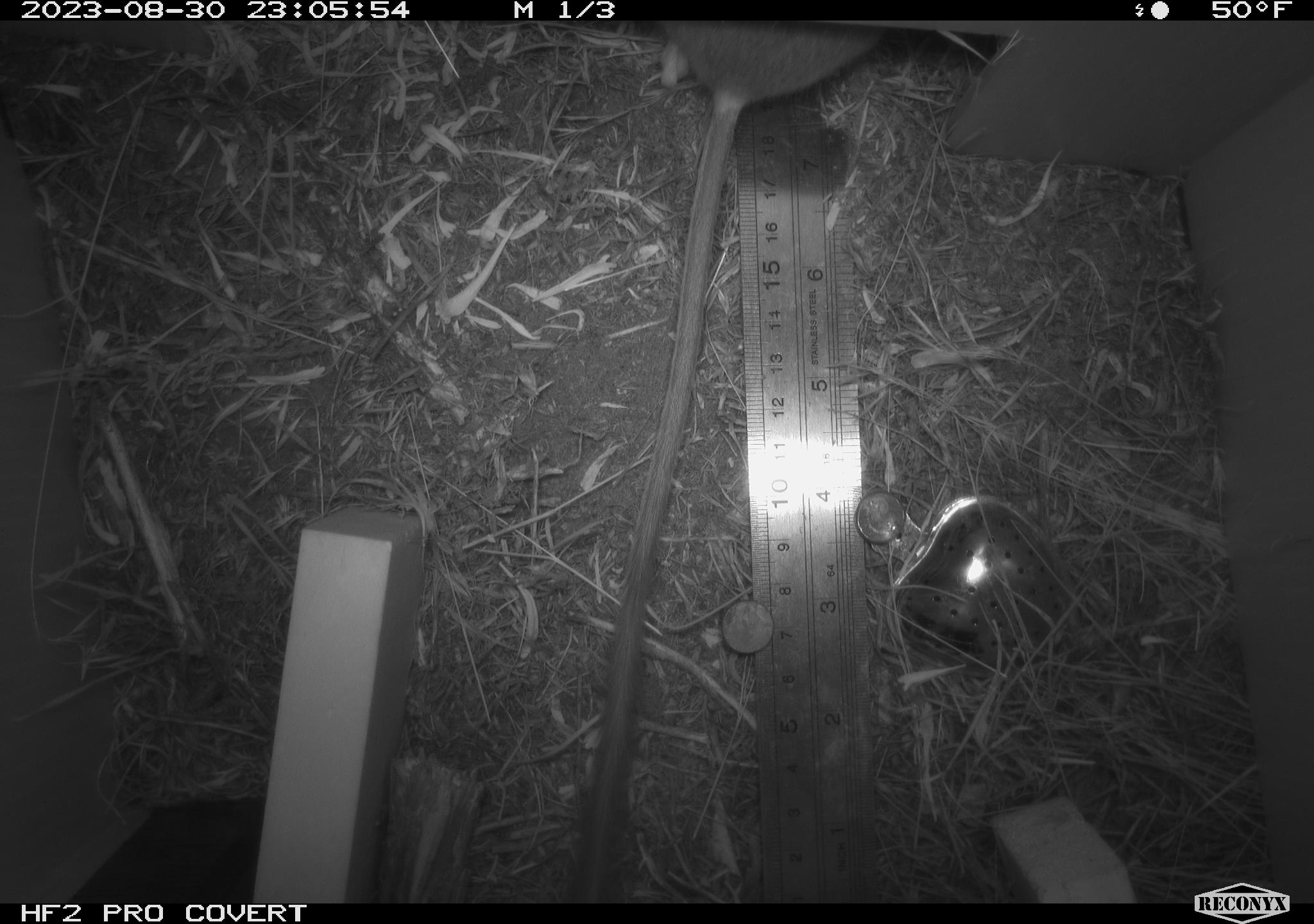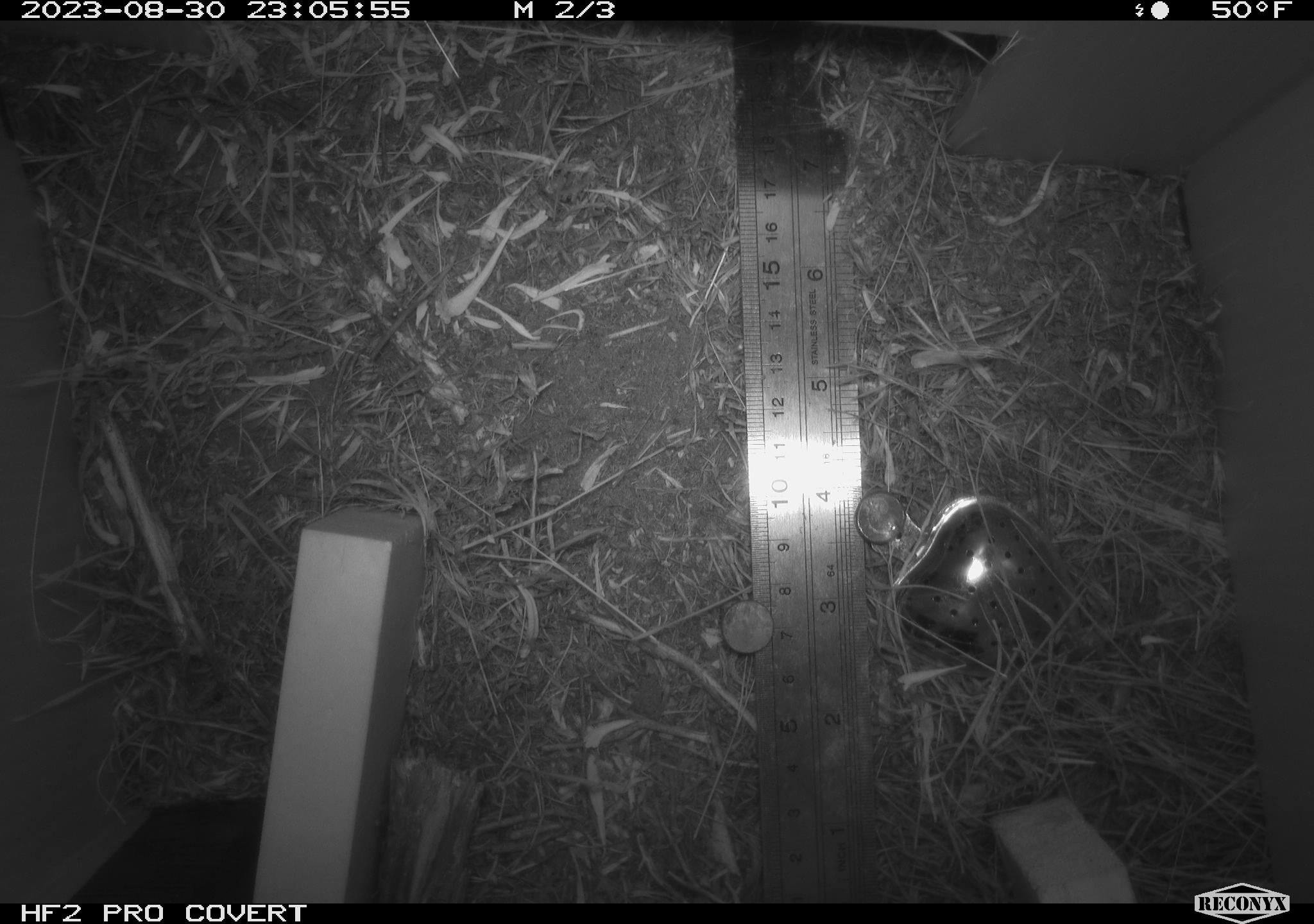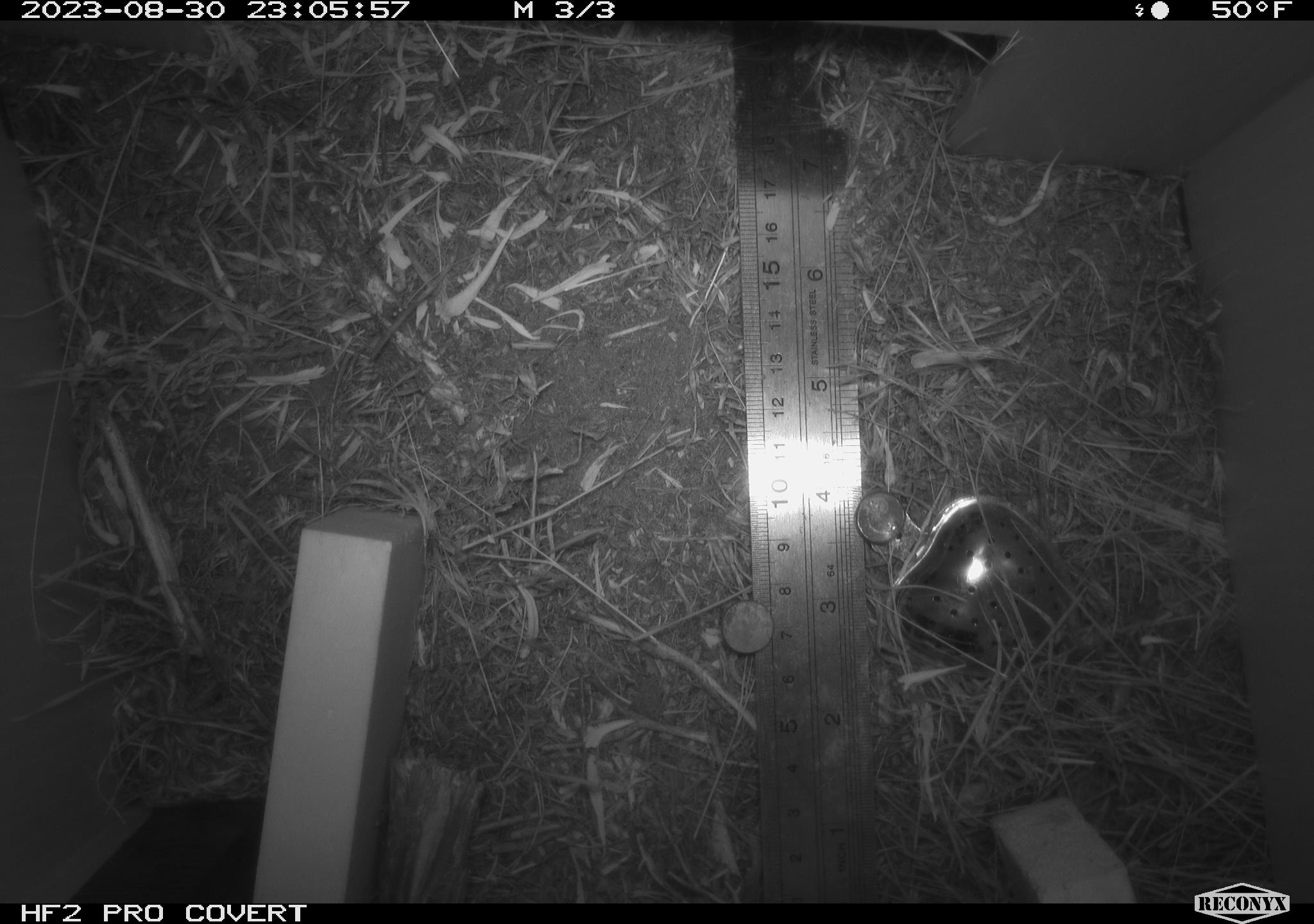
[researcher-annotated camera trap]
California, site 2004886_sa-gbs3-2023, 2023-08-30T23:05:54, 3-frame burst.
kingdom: Animalia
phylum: Chordata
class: Mammalia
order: Rodentia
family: Heteromyidae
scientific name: Heteromyidae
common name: kangaroo rats and pocket mice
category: heteromyidae family